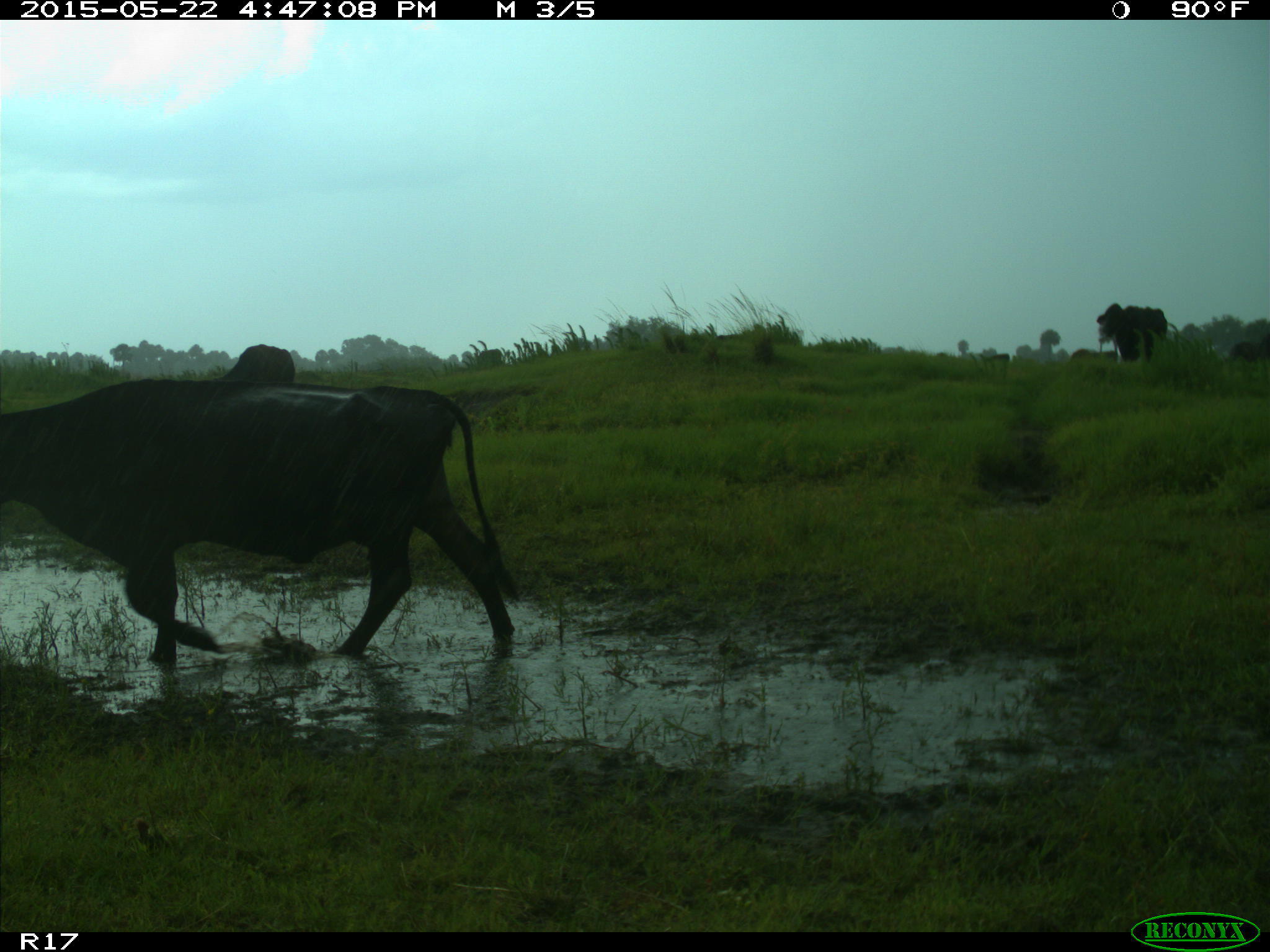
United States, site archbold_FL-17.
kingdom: Animalia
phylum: Chordata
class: Mammalia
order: Artiodactyla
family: Bovidae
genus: Bos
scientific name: Bos taurus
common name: domestic cow